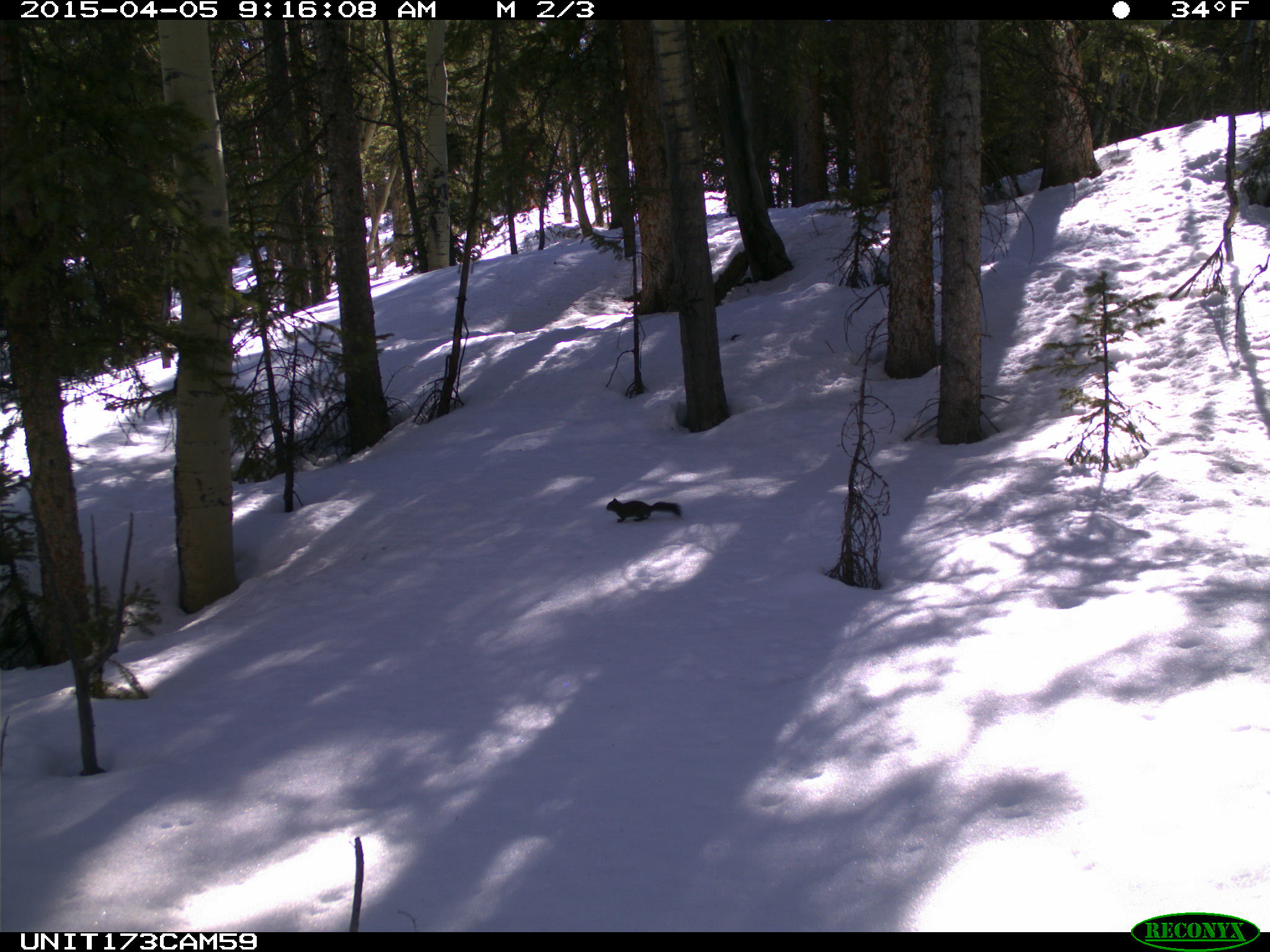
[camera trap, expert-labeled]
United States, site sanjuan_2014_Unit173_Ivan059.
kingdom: Animalia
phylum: Chordata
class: Mammalia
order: Rodentia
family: Sciuridae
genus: Tamiasciurus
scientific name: Tamiasciurus hudsonicus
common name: american red squirrel